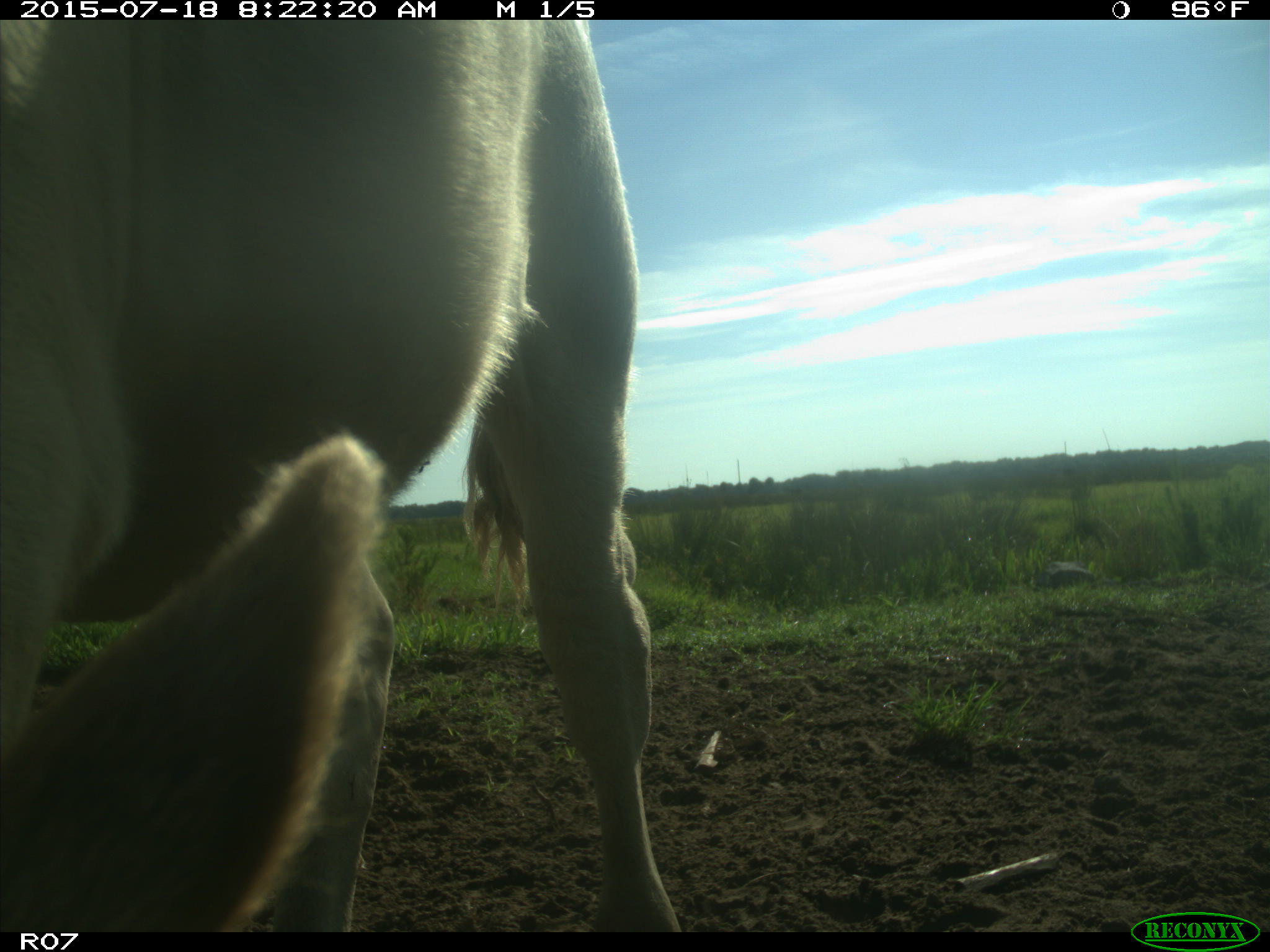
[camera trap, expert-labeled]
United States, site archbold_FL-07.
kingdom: Animalia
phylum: Chordata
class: Mammalia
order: Artiodactyla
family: Bovidae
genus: Bos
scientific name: Bos taurus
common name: domestic cow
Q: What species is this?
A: Bos taurus (domestic cow).